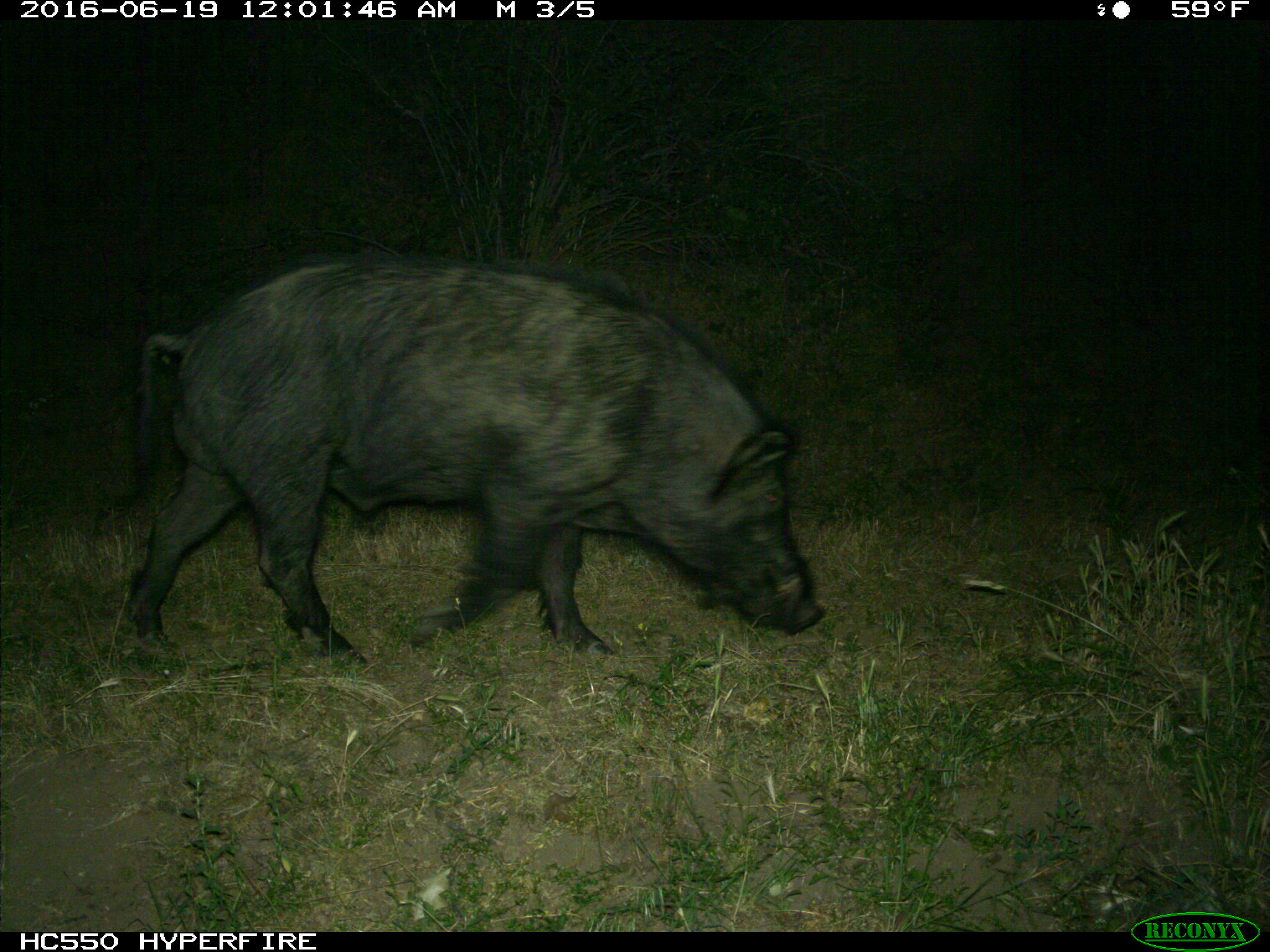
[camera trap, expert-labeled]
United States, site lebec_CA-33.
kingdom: Animalia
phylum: Chordata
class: Mammalia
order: Artiodactyla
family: Suidae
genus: Sus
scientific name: Sus scrofa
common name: wild boar